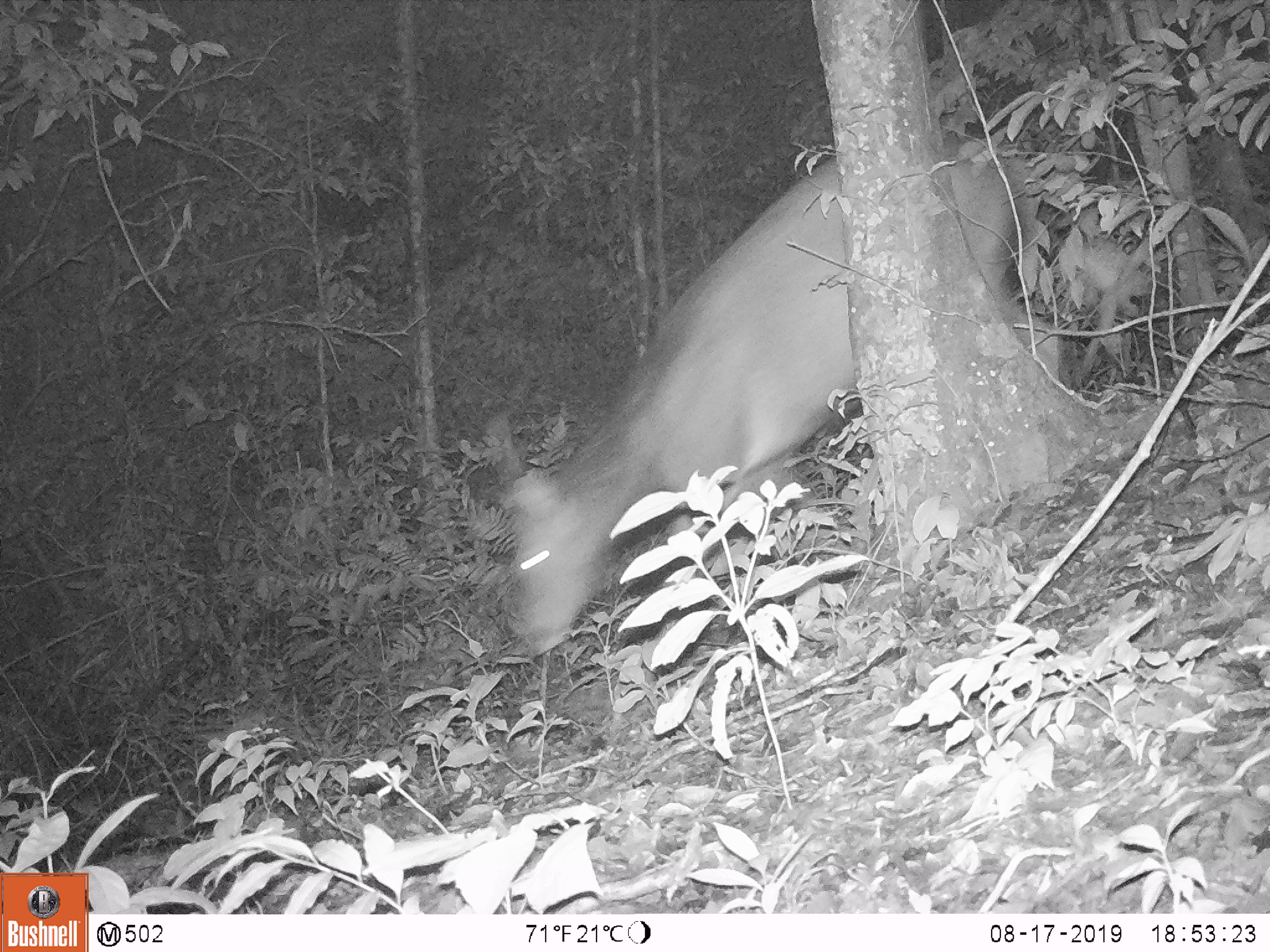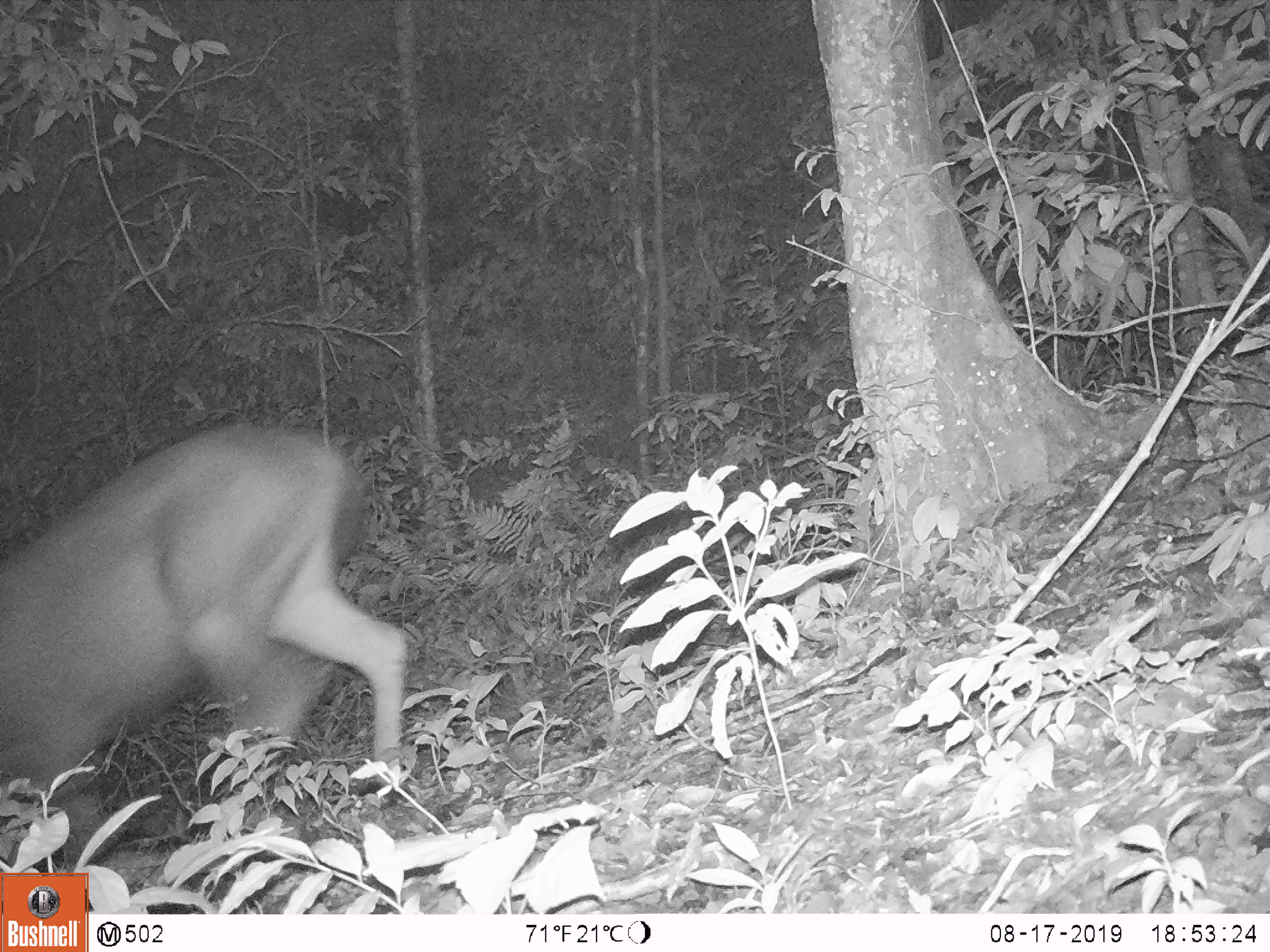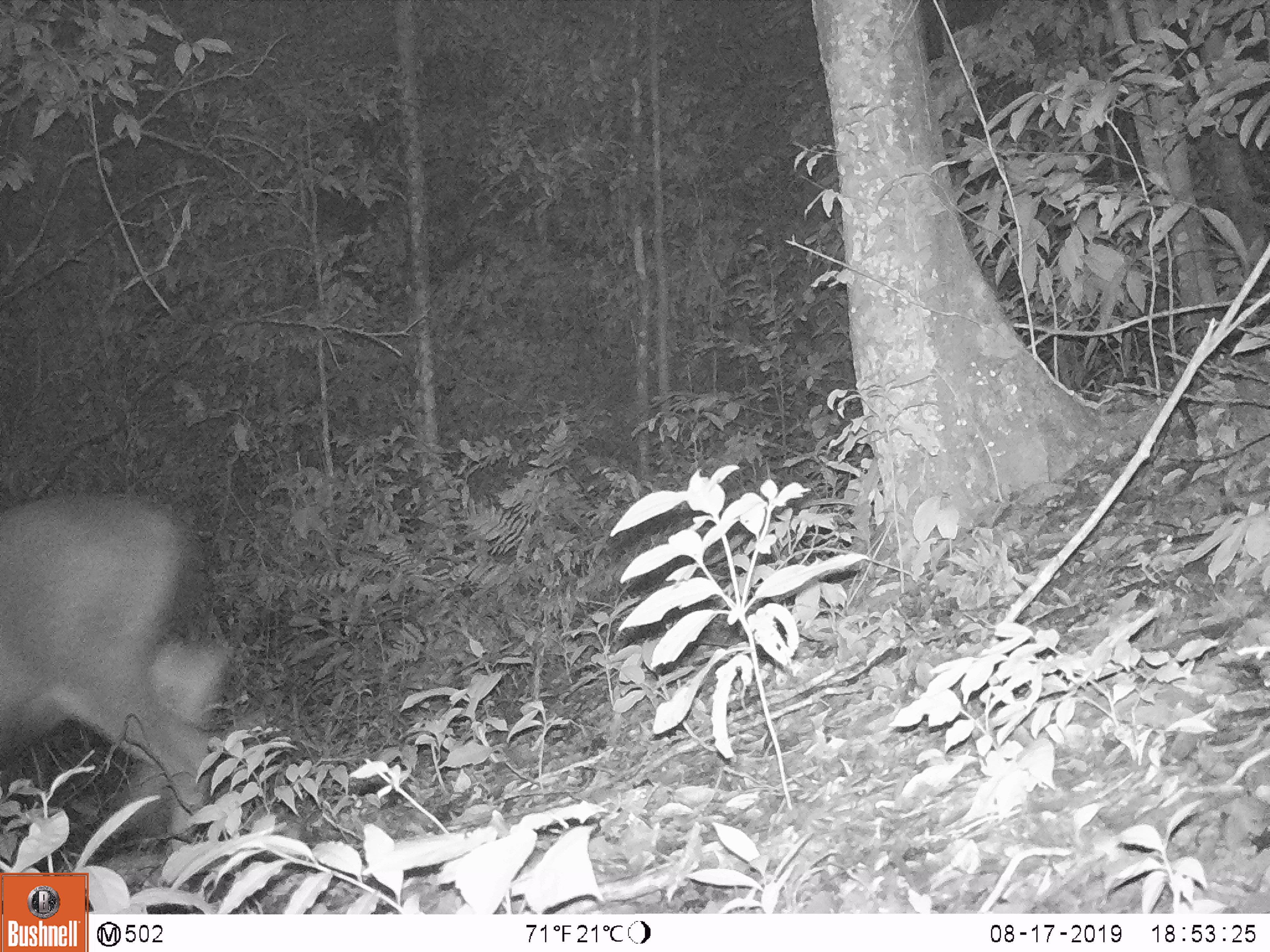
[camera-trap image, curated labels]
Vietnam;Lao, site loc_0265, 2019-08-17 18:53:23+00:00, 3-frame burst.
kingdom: Animalia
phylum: Chordata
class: Mammalia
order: Artiodactyla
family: Cervidae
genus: Rusa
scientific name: Rusa unicolor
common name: sambar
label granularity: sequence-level